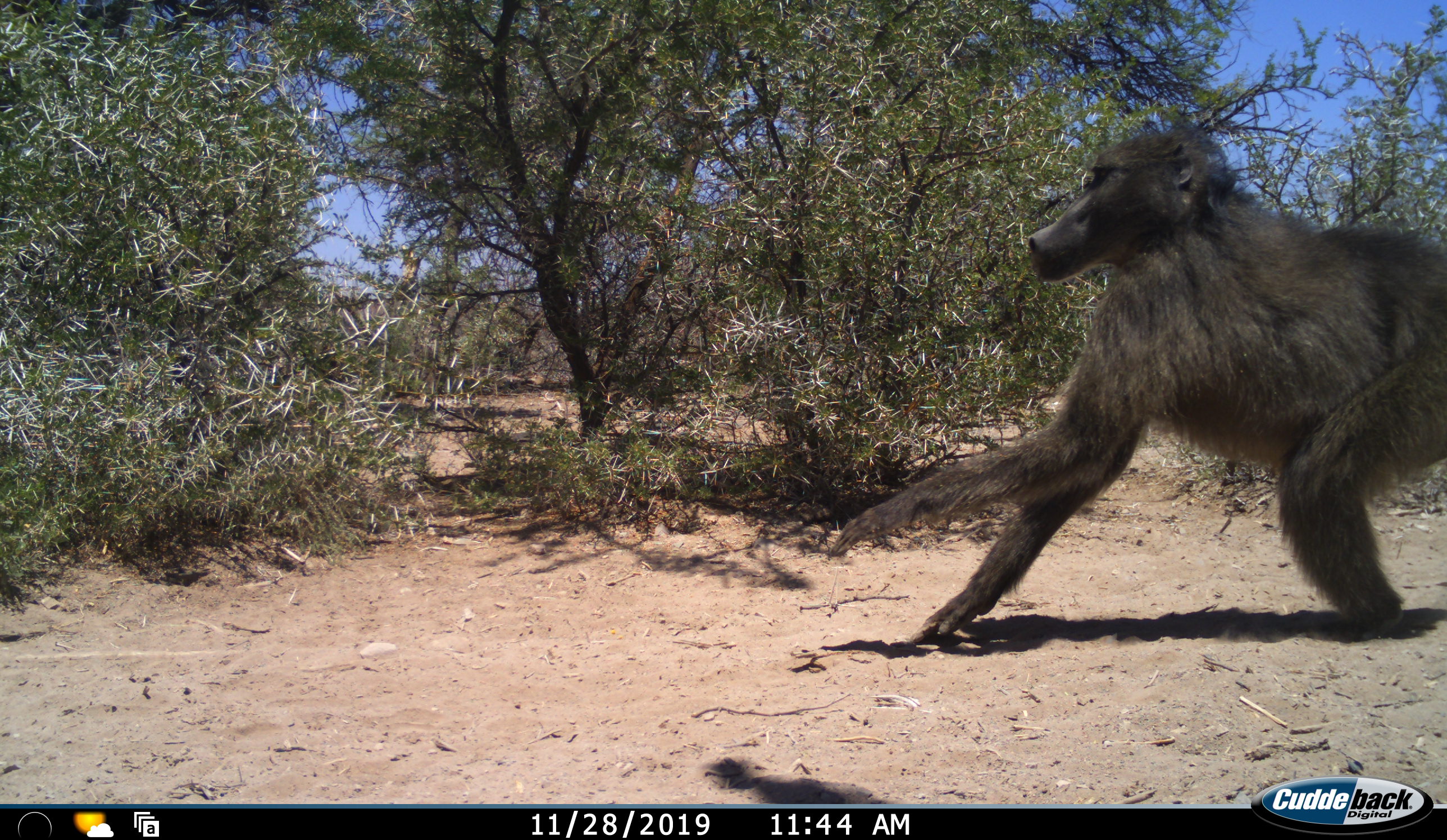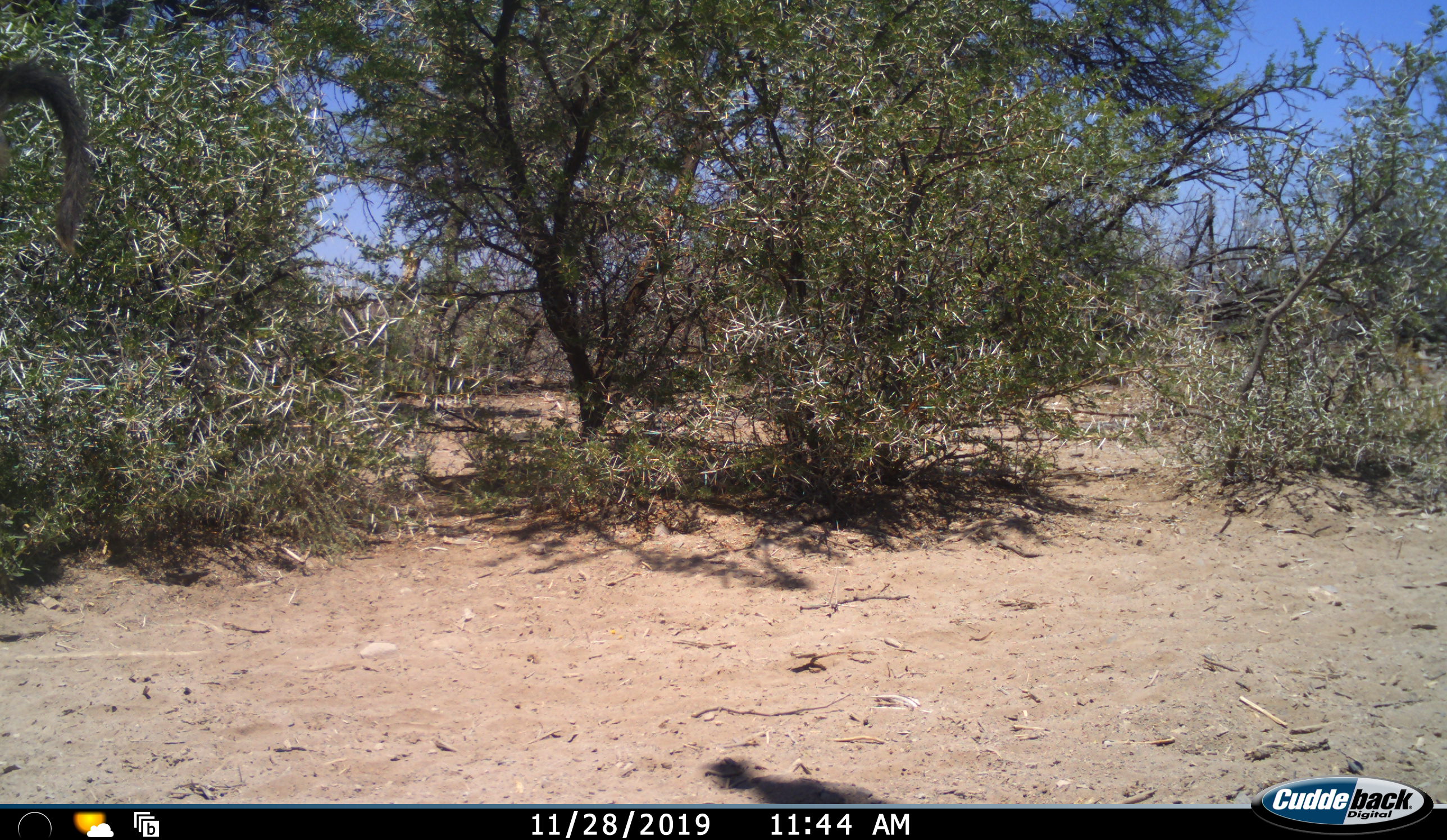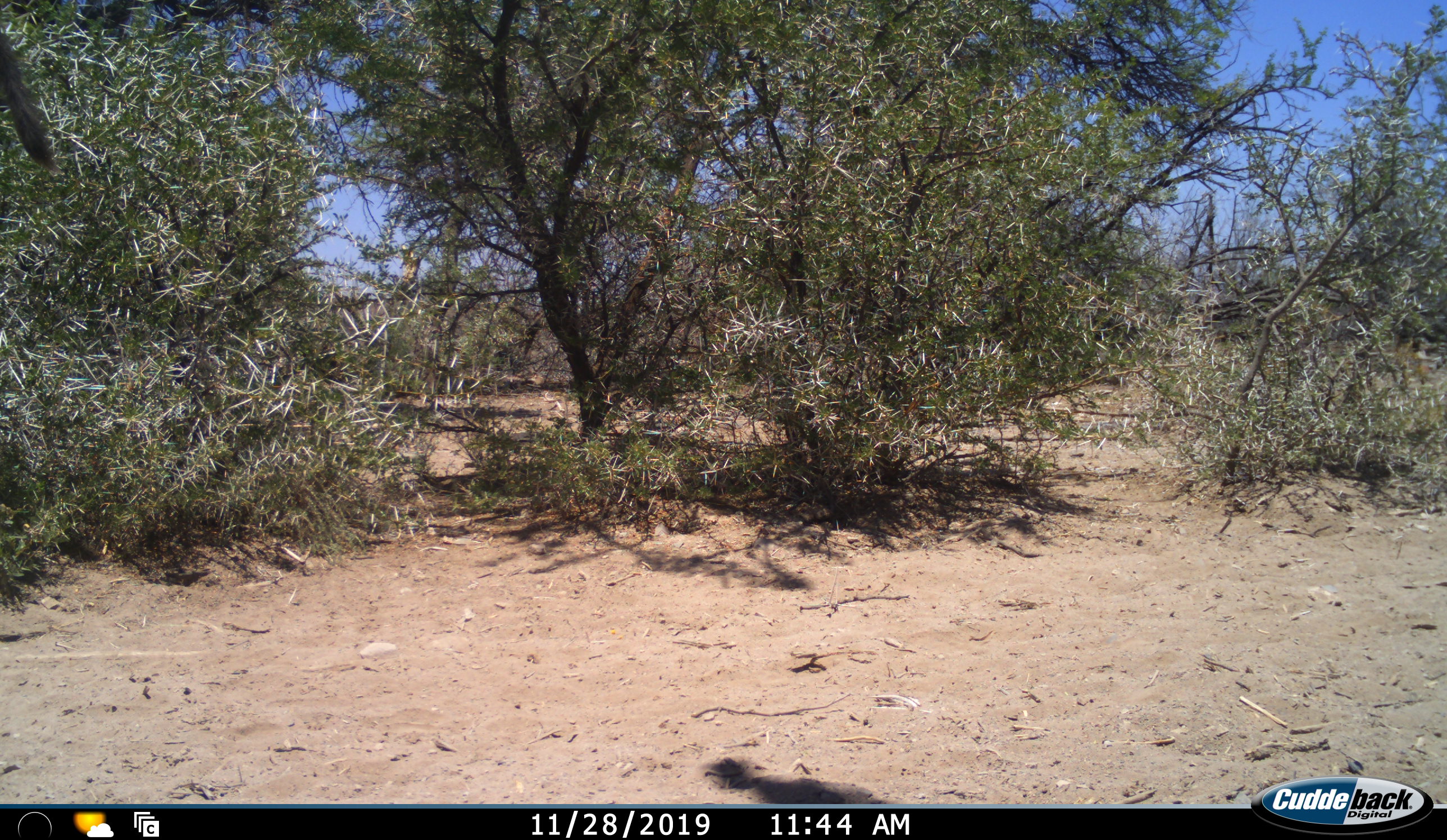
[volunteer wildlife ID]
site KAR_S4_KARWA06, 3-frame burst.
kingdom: Animalia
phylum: Chordata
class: Mammalia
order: Primates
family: Cercopithecidae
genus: Papio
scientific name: Papio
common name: baboon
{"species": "baboon (Papio)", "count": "1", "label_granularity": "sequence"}